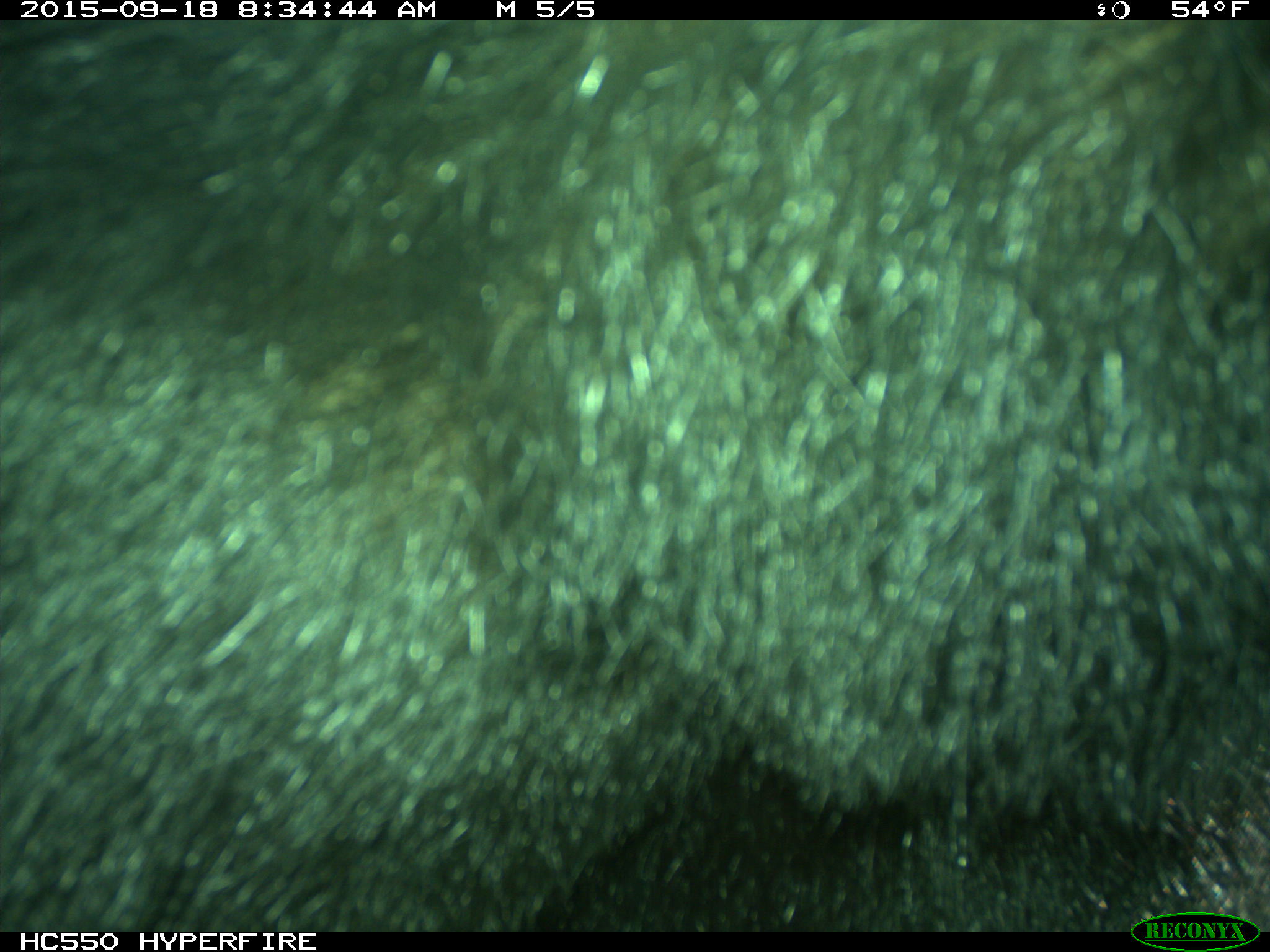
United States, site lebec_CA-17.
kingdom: Animalia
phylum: Chordata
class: Mammalia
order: Carnivora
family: Ursidae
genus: Ursus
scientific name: Ursus americanus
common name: american black bear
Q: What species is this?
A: Ursus americanus (american black bear).